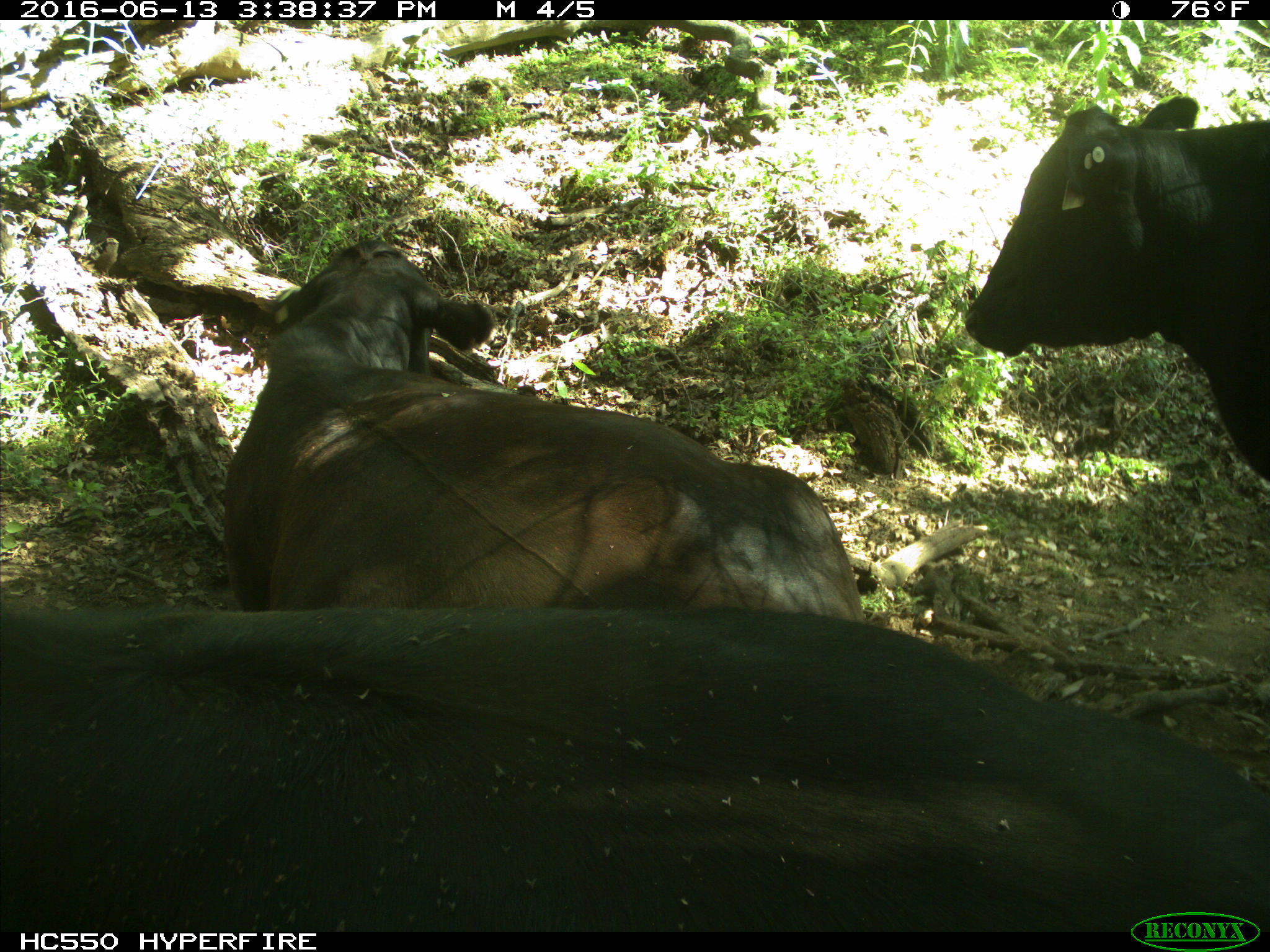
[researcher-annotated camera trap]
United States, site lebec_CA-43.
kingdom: Animalia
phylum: Chordata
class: Mammalia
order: Artiodactyla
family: Bovidae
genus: Bos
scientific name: Bos taurus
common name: domestic cow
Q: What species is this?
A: Bos taurus (domestic cow).